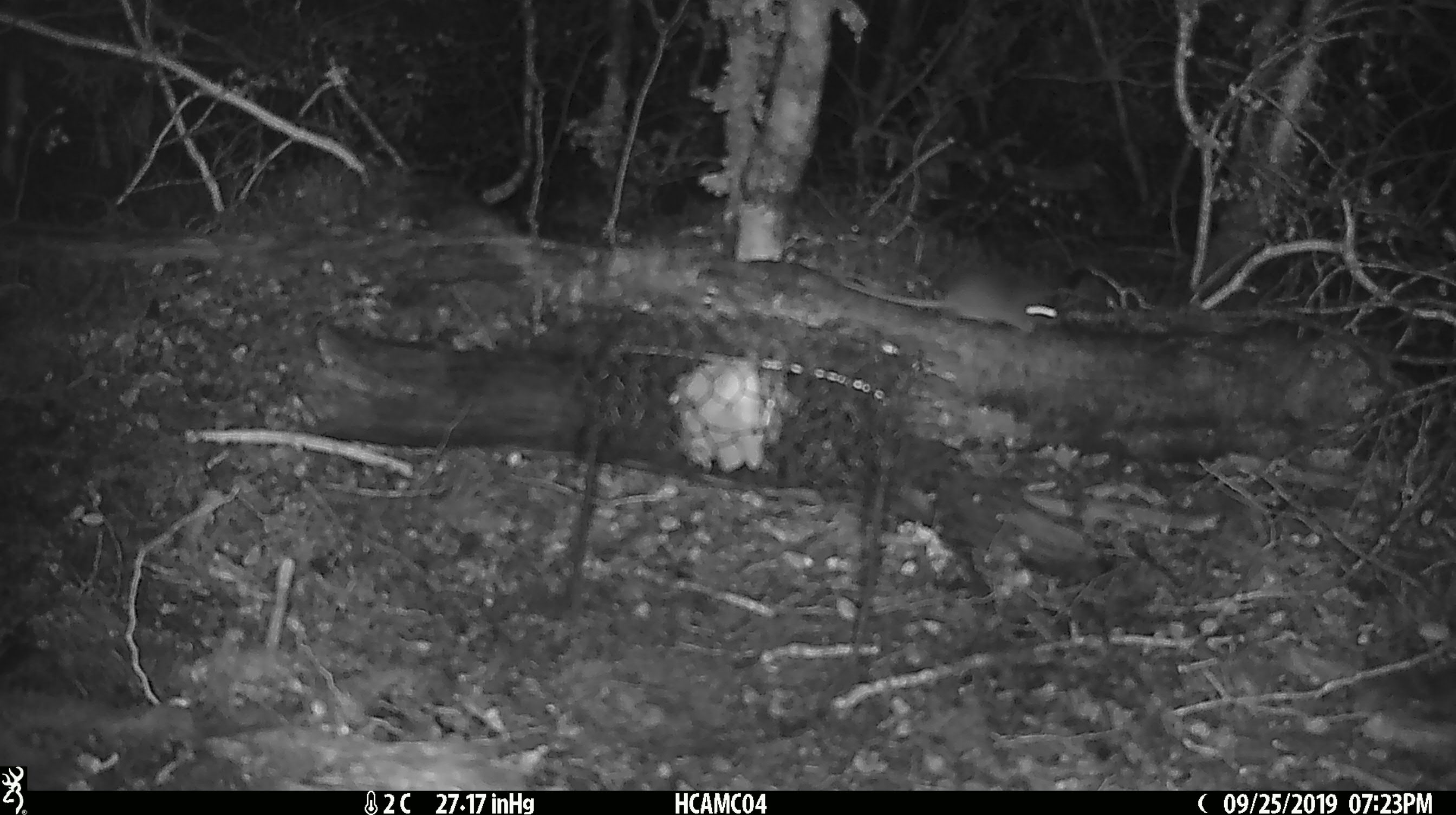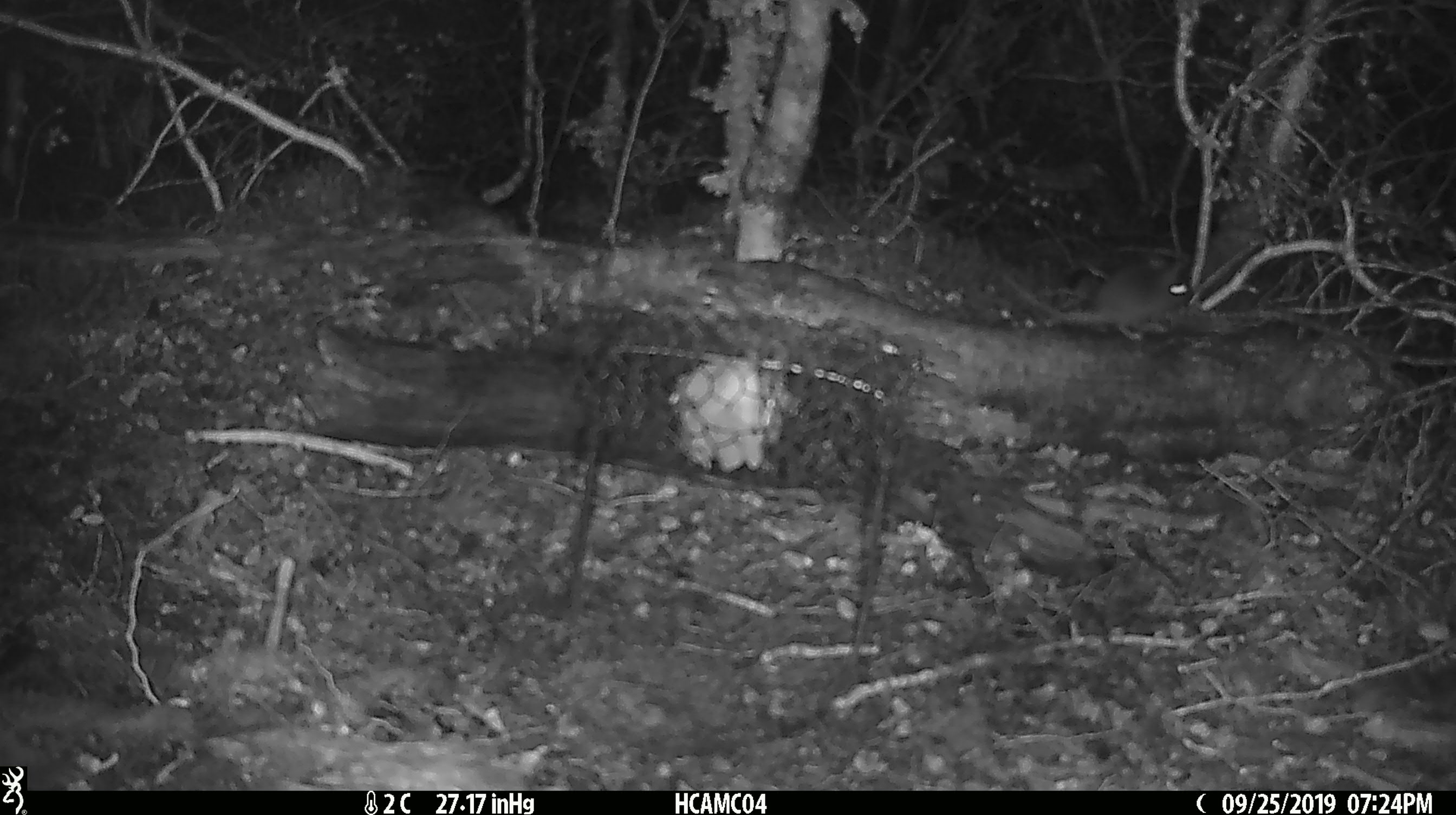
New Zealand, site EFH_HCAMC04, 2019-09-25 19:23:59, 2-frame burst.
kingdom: Animalia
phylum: Chordata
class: Mammalia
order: Rodentia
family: Muridae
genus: Mus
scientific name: Mus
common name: mouse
Mouse (Mus).